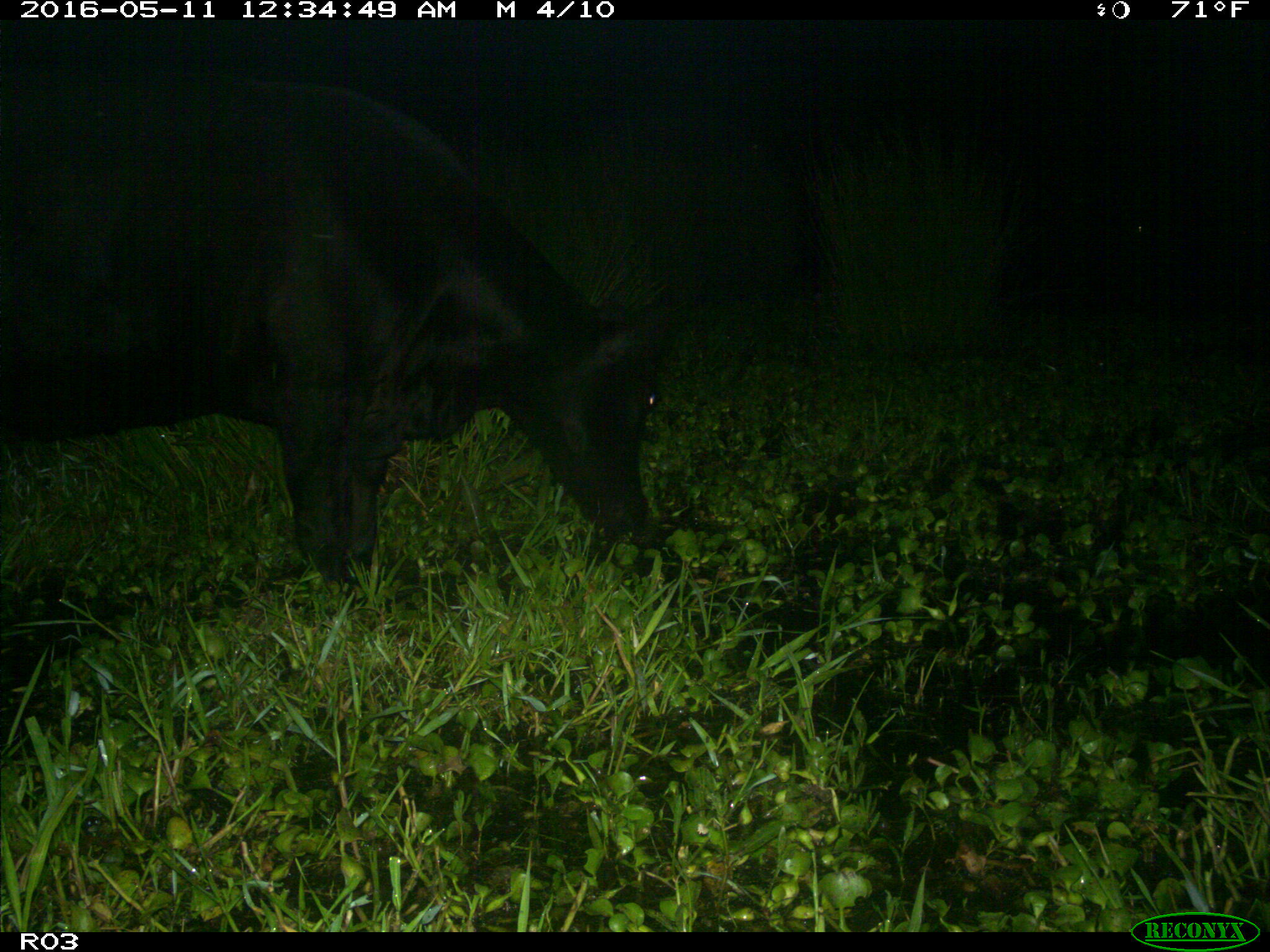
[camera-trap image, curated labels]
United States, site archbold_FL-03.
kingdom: Animalia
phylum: Chordata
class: Mammalia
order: Artiodactyla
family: Bovidae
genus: Bos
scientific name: Bos taurus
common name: domestic cow